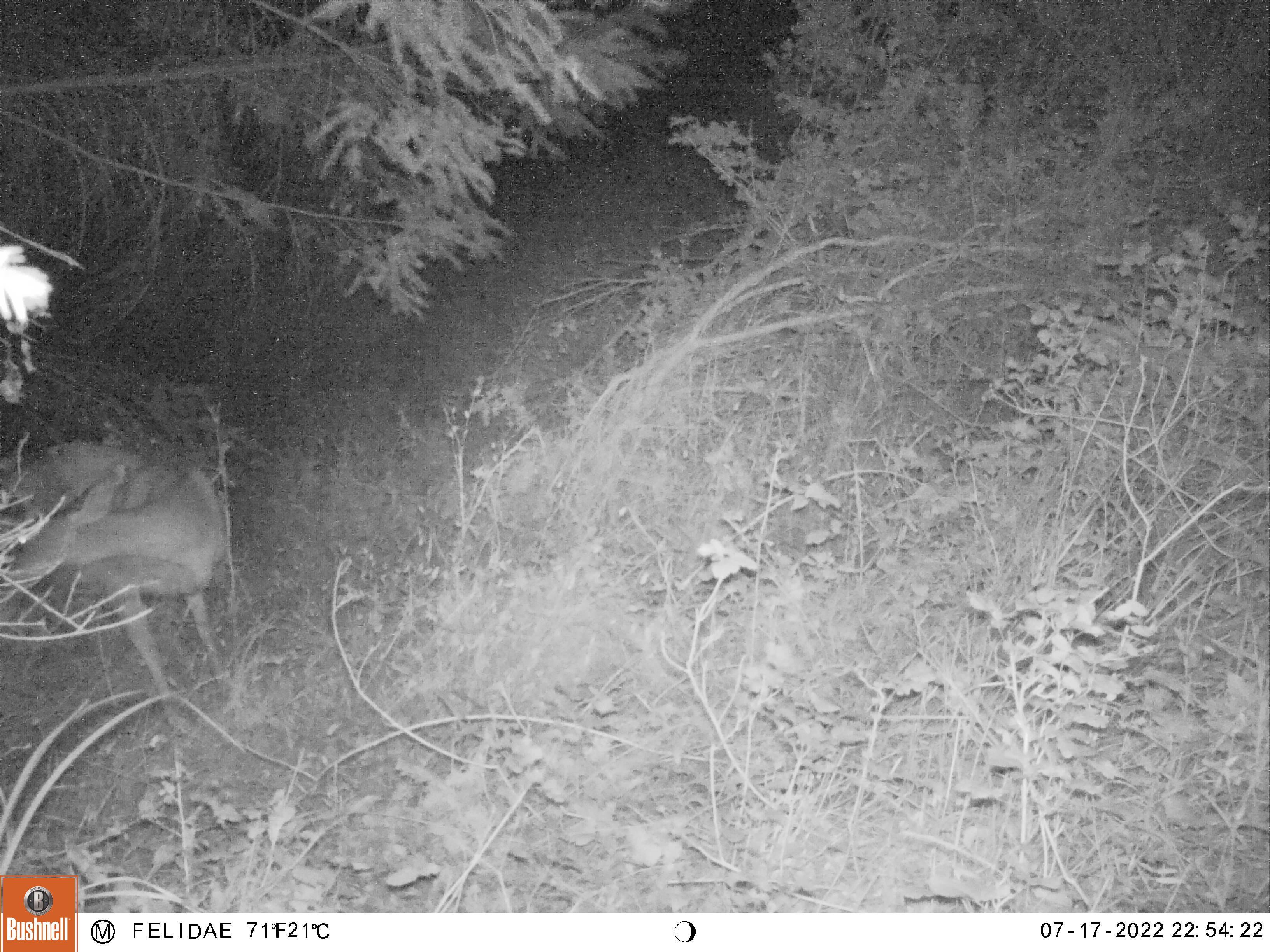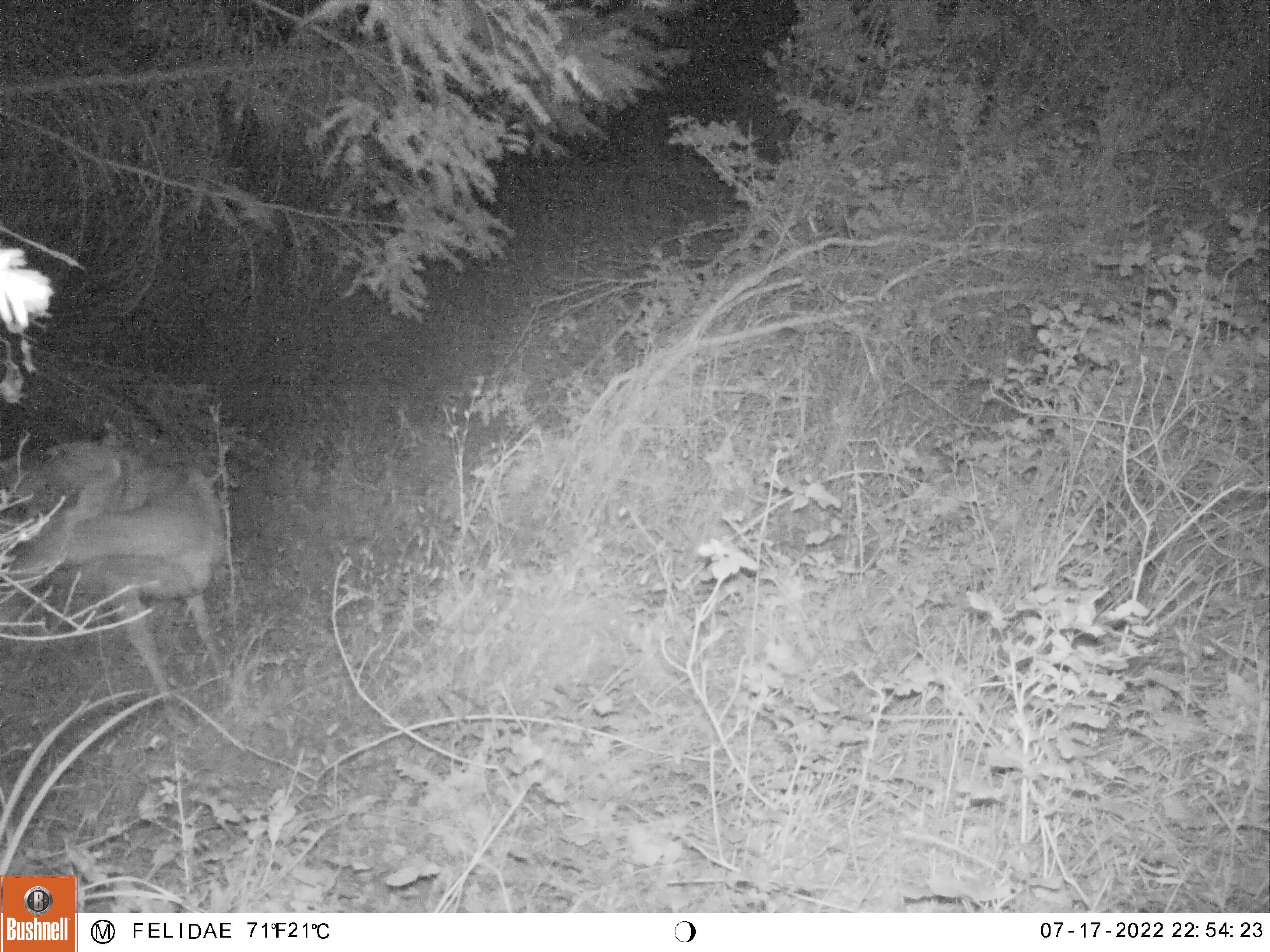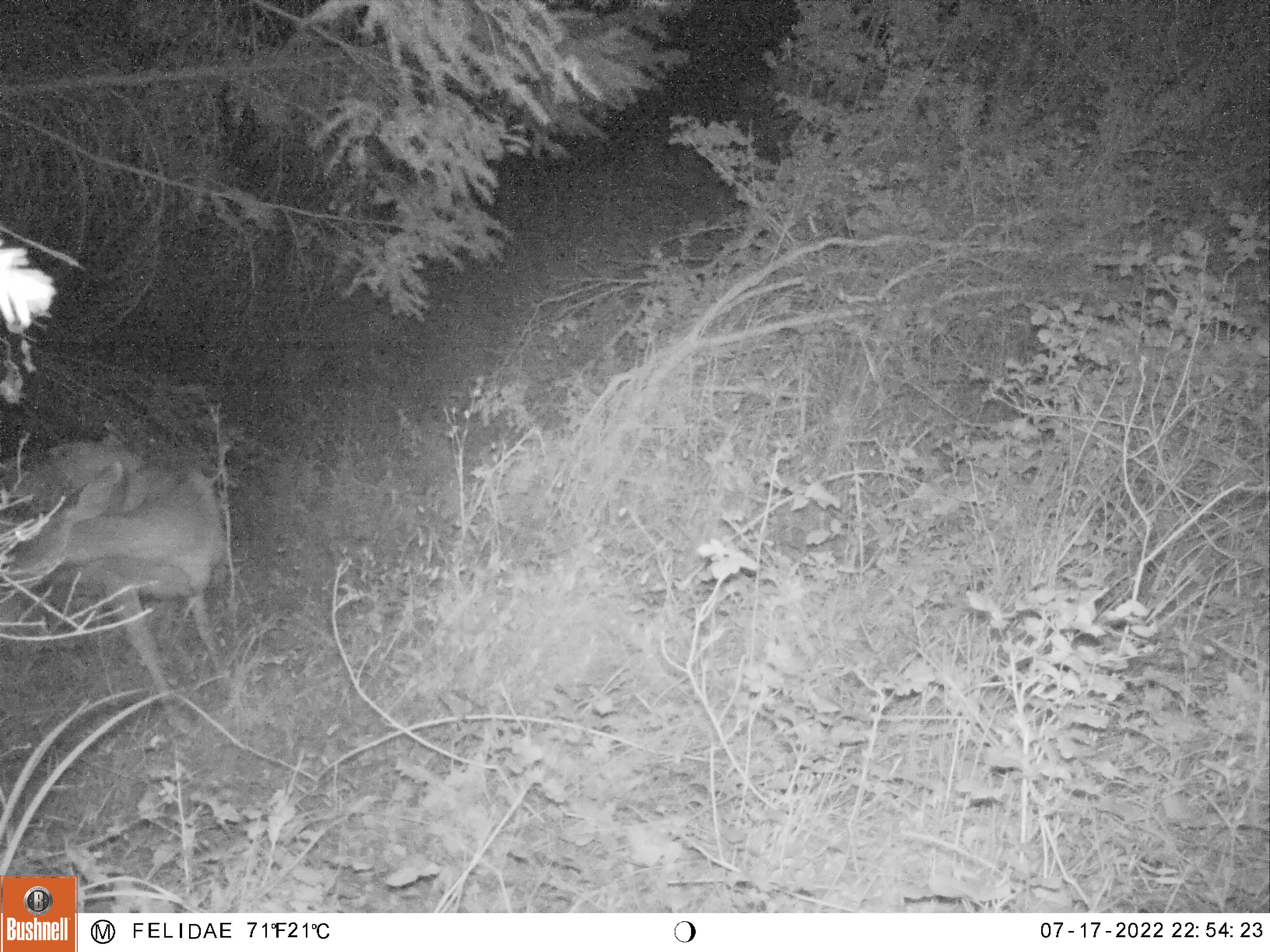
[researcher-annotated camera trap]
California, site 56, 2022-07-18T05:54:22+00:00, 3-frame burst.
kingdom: Animalia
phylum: Chordata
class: Mammalia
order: Artiodactyla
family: Cervidae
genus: Odocoileus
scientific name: Odocoileus hemionus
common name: mule deer